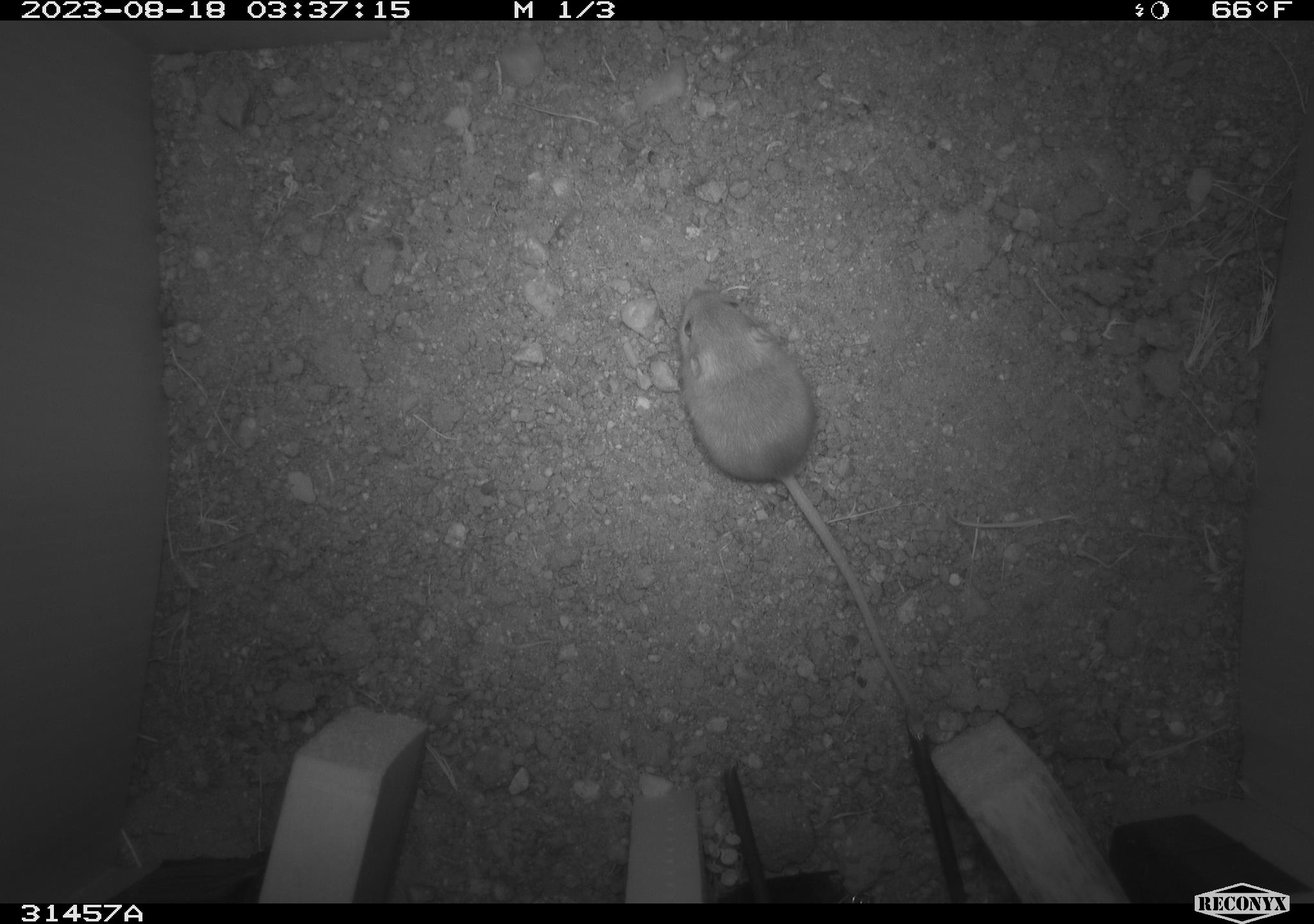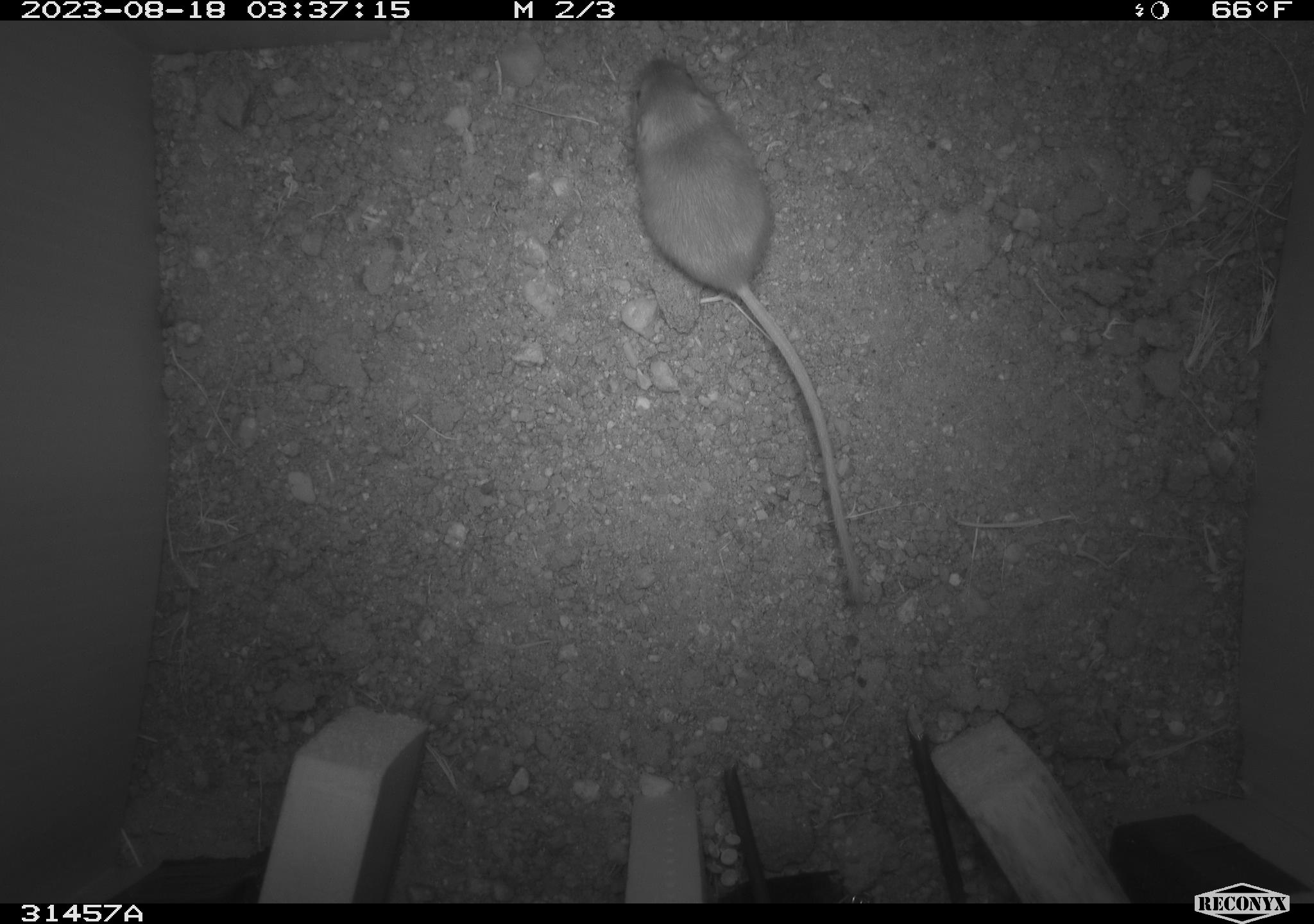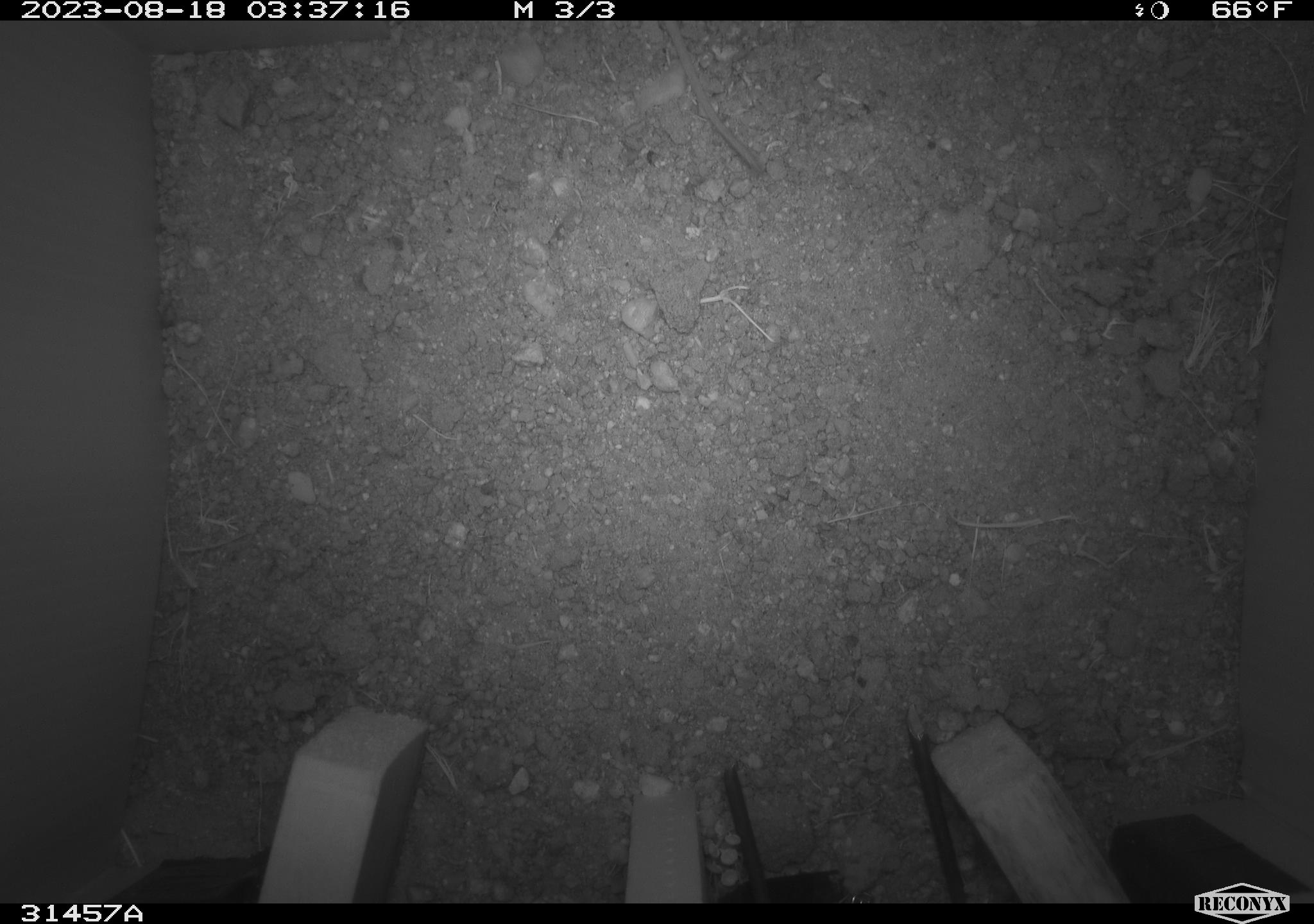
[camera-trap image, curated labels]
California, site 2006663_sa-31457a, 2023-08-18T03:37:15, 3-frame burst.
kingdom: Animalia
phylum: Chordata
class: Mammalia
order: Rodentia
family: Heteromyidae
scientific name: Heteromyidae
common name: kangaroo rats and pocket mice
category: heteromyidae family